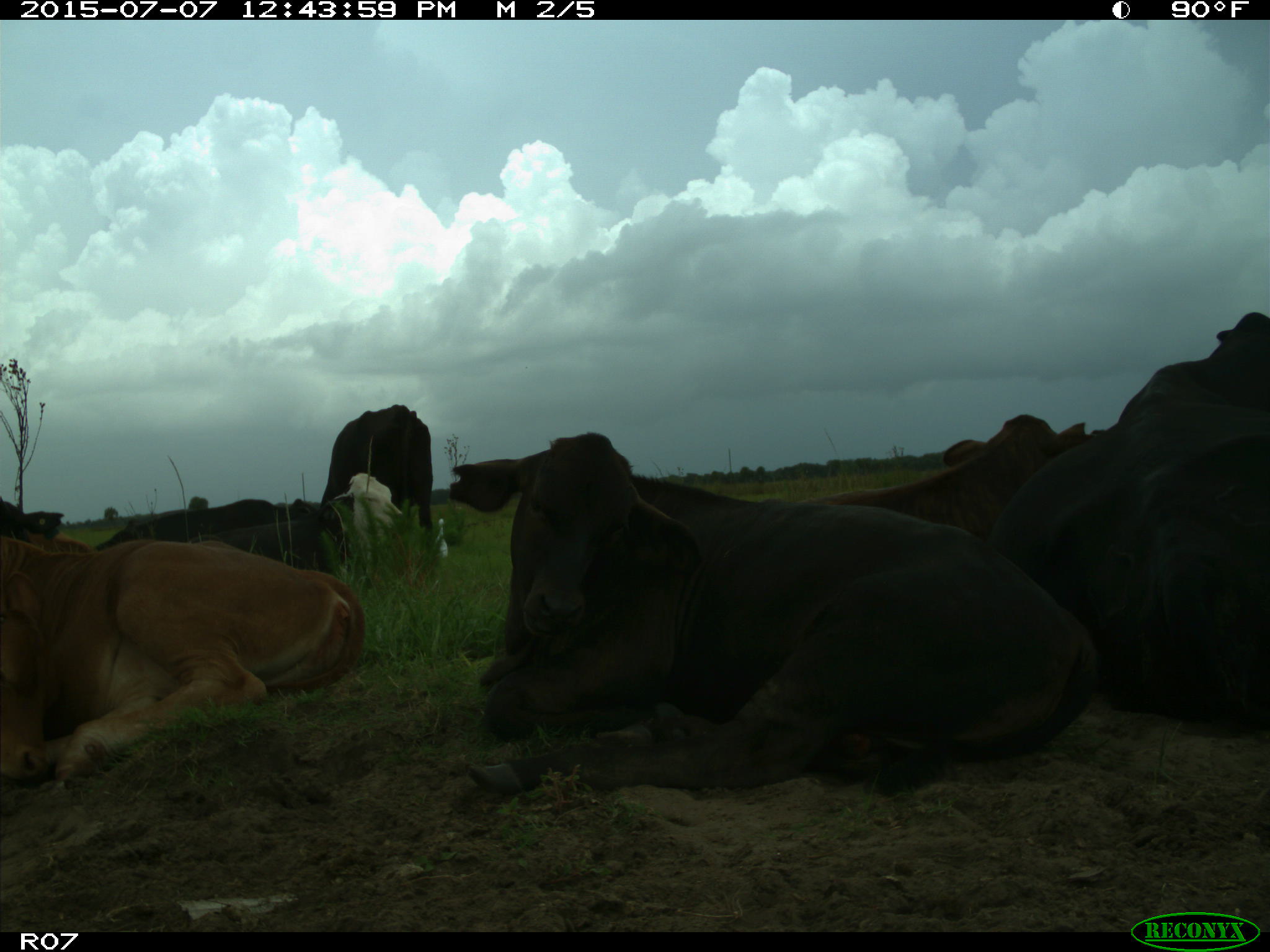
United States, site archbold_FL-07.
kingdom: Animalia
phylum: Chordata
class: Mammalia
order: Artiodactyla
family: Bovidae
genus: Bos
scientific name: Bos taurus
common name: domestic cow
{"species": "Bos taurus (domestic cow)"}